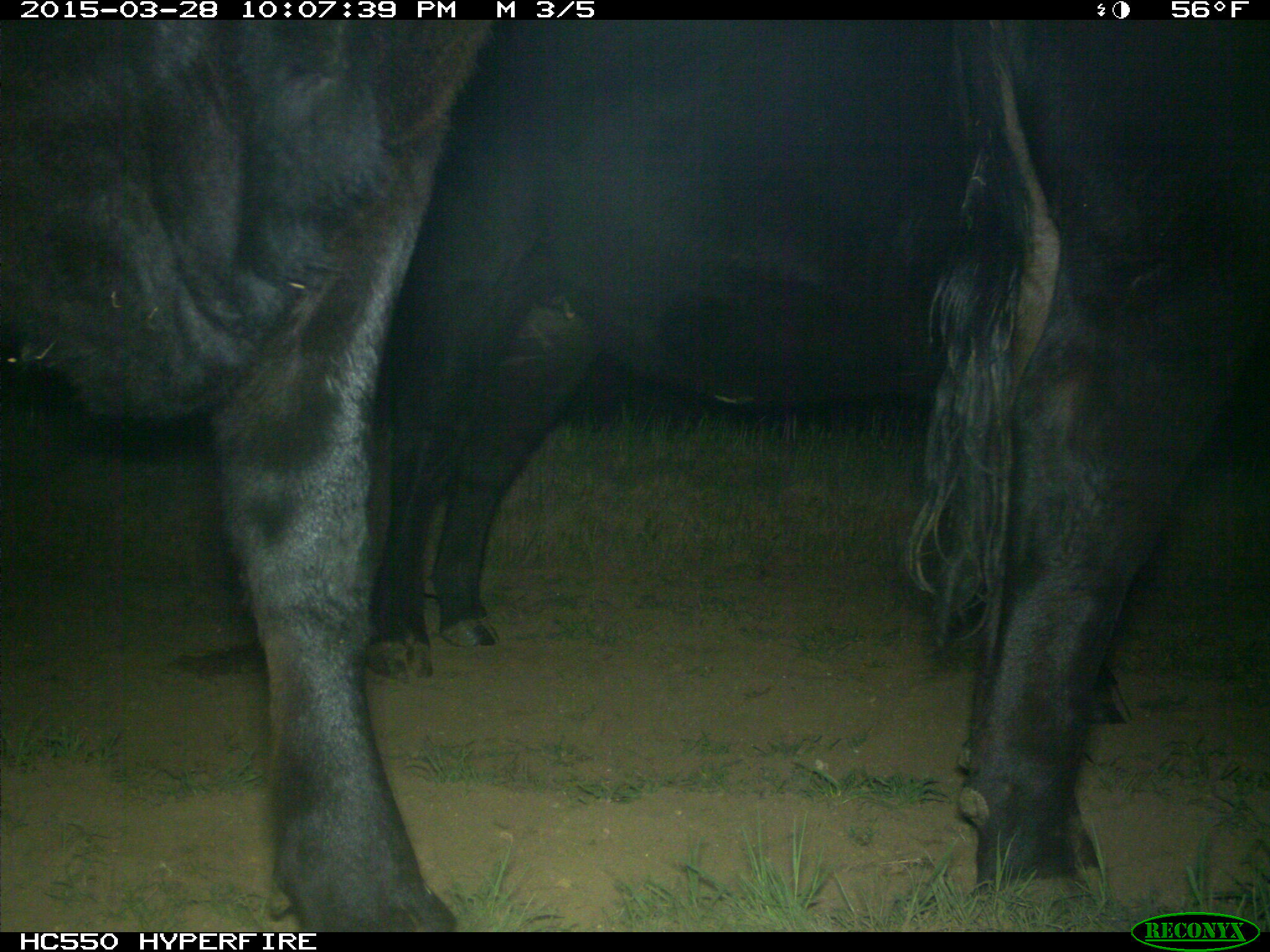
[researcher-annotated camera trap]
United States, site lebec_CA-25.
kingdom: Animalia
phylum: Chordata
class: Mammalia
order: Artiodactyla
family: Bovidae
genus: Bos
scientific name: Bos taurus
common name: domestic cow